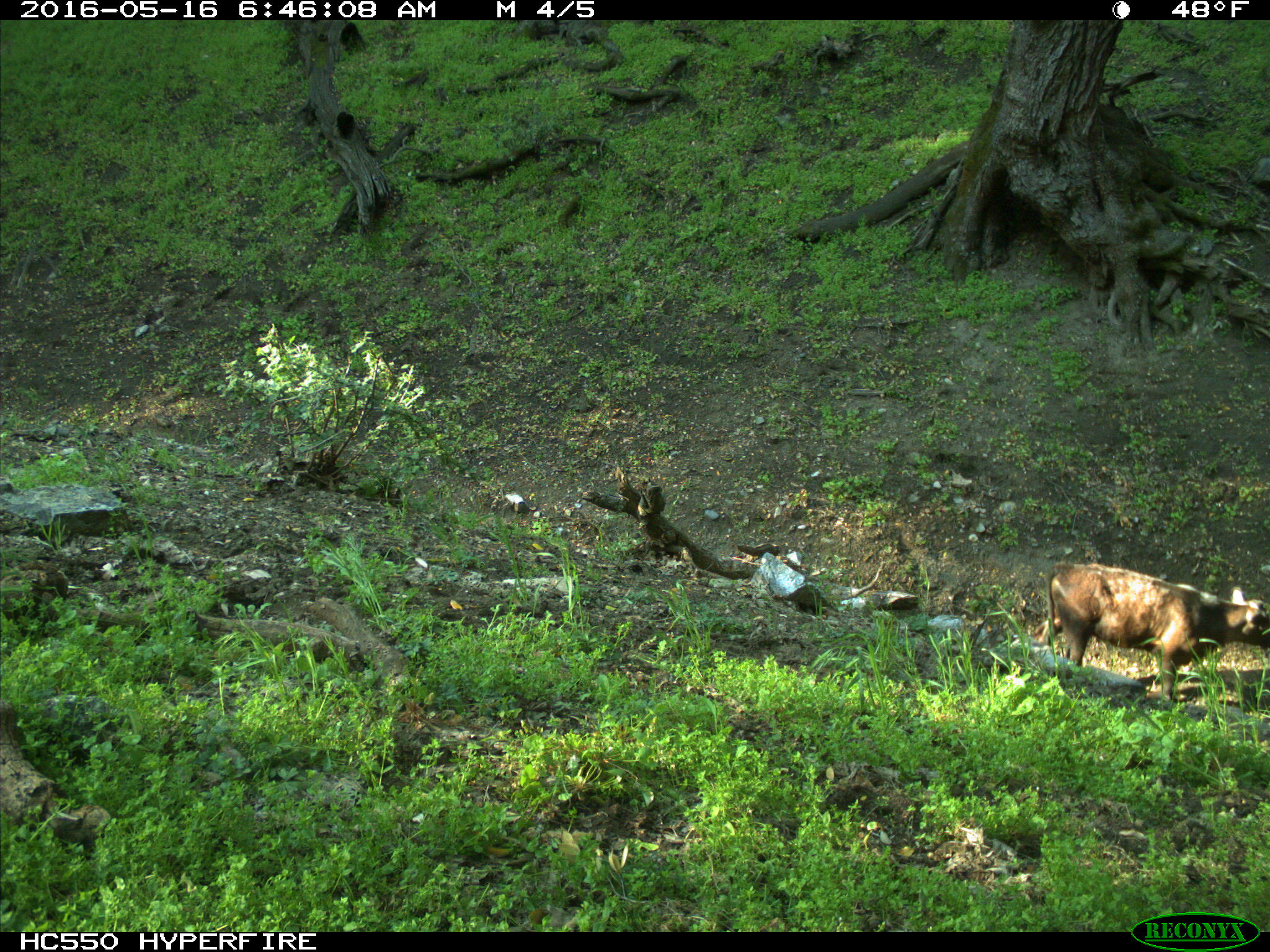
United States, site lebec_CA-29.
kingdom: Animalia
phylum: Chordata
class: Mammalia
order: Artiodactyla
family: Bovidae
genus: Bos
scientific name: Bos taurus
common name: domestic cow